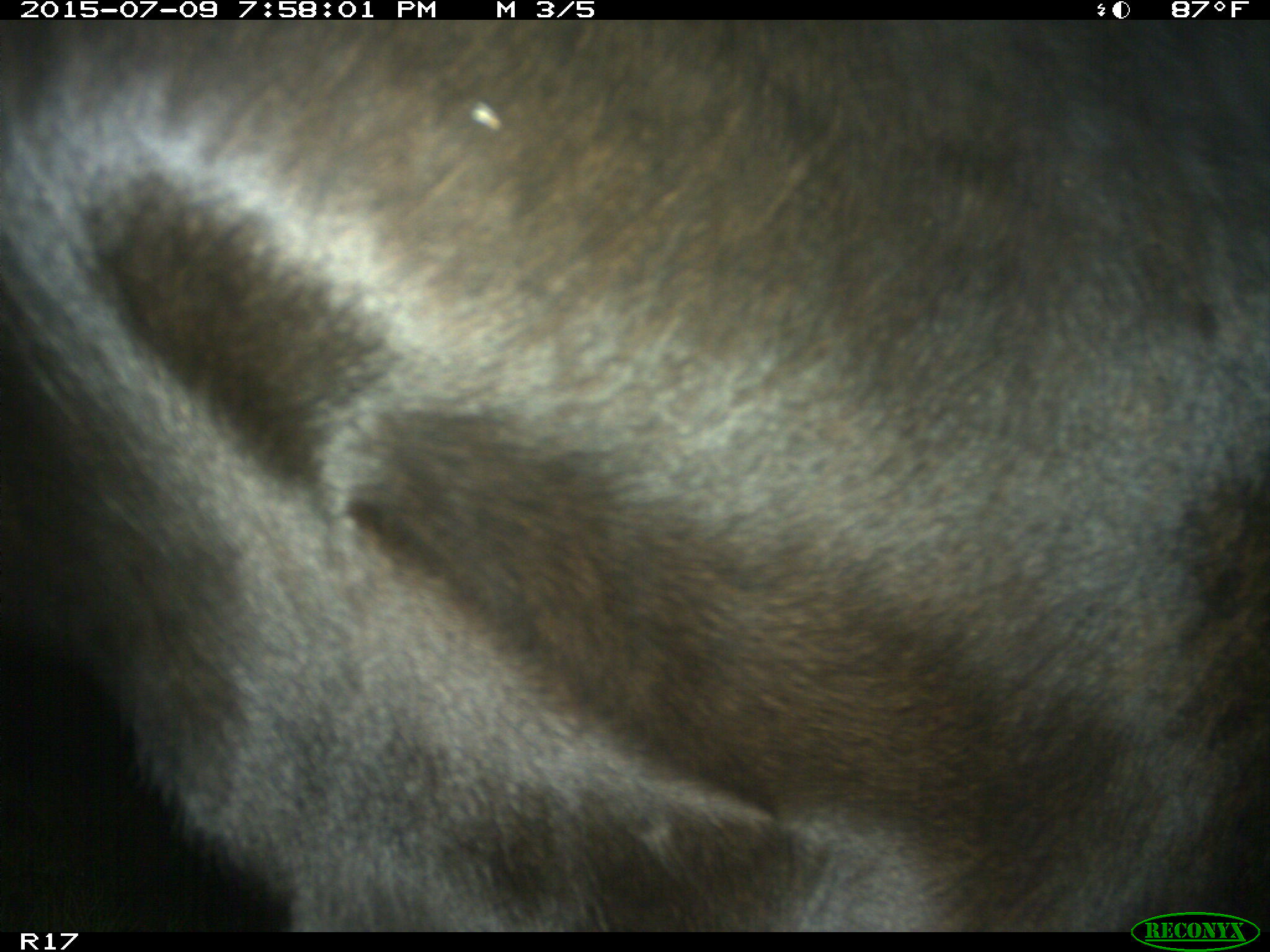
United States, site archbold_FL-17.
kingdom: Animalia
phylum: Chordata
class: Mammalia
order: Artiodactyla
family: Bovidae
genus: Bos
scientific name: Bos taurus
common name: domestic cow